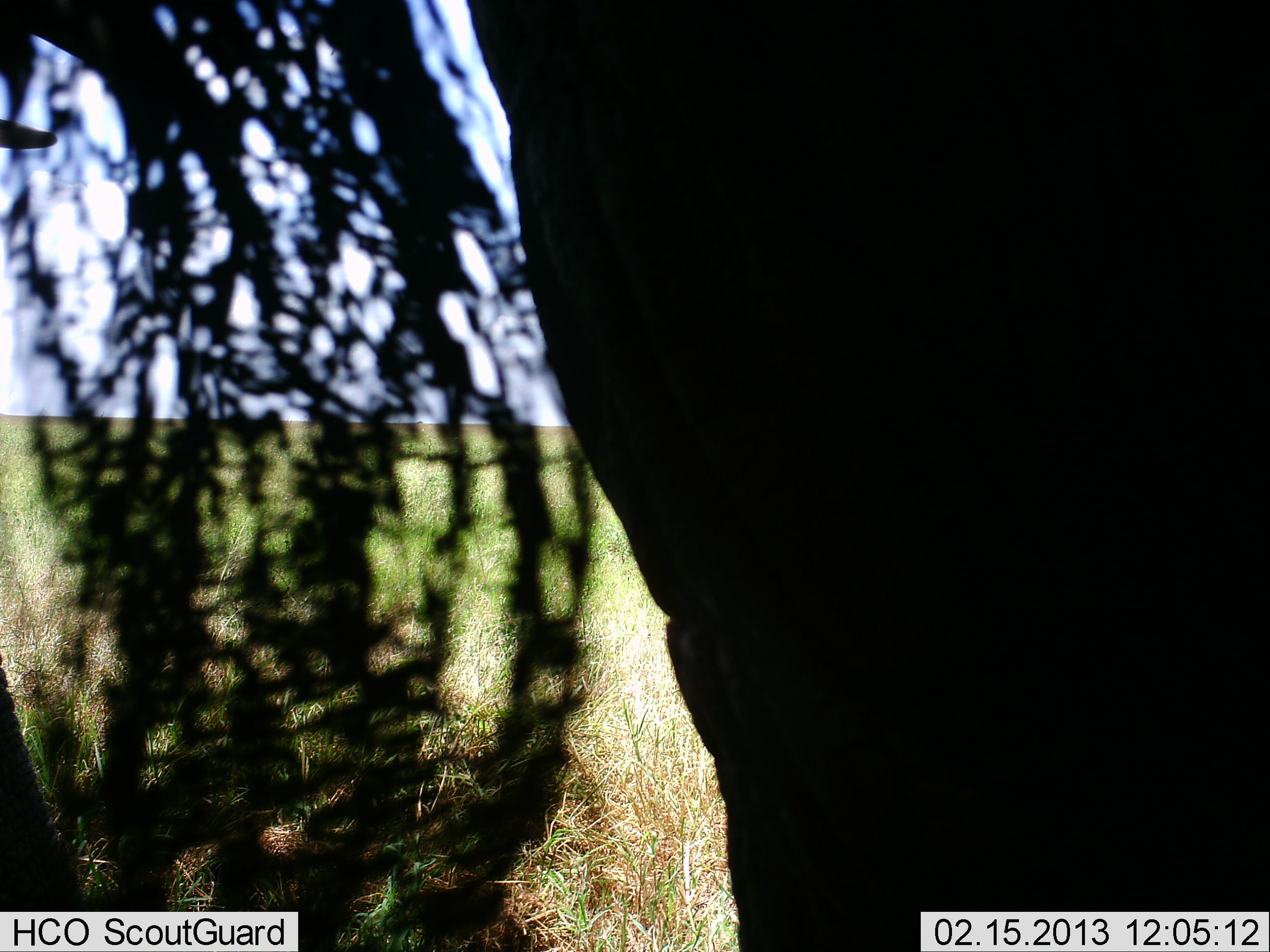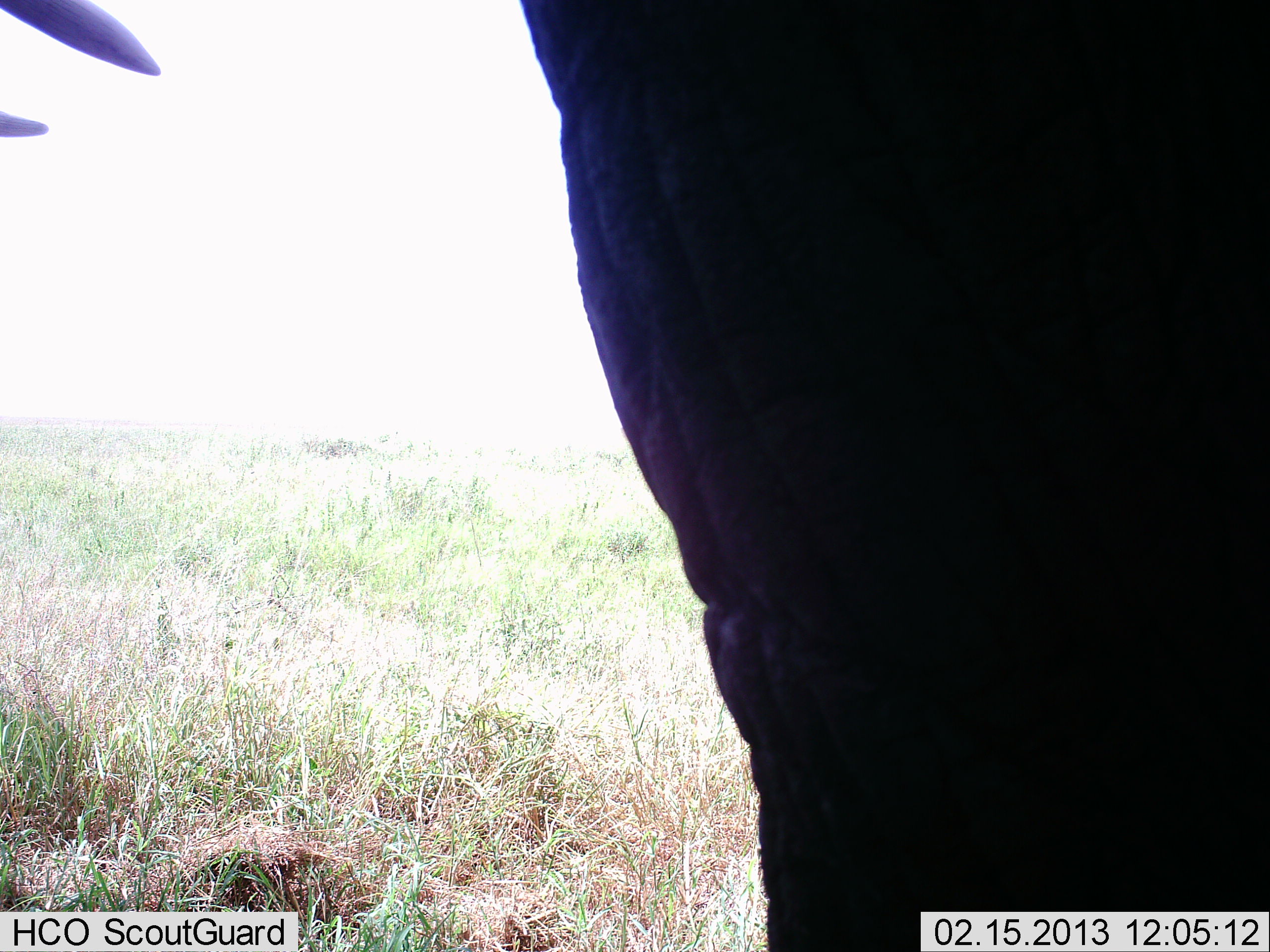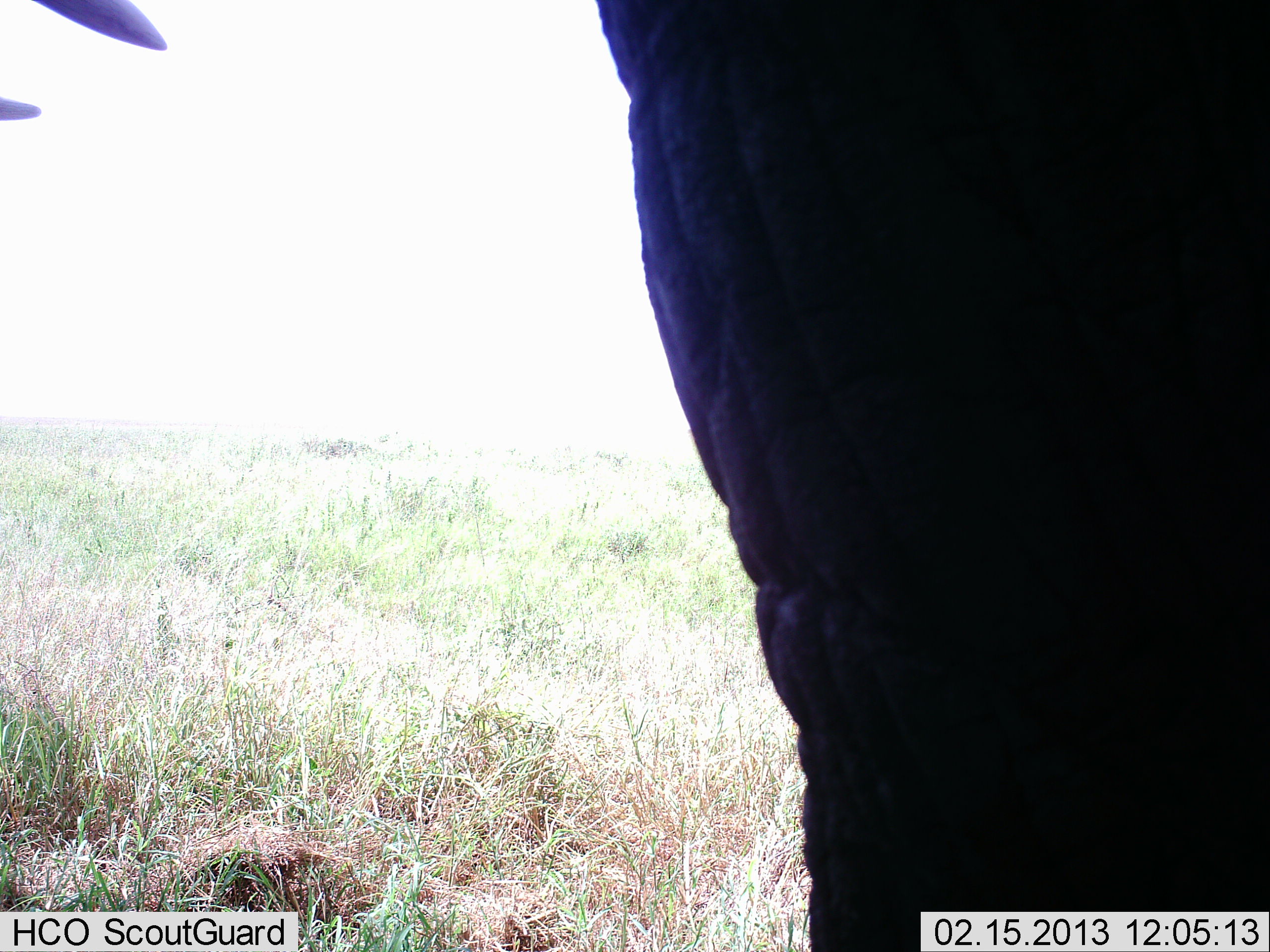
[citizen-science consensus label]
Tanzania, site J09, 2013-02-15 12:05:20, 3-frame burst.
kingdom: Animalia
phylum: Chordata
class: Mammalia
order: Proboscidea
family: Elephantidae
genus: Loxodonta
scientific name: Loxodonta africana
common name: african bush elephant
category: elephant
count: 1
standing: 78%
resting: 0%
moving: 7%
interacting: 0%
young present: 0%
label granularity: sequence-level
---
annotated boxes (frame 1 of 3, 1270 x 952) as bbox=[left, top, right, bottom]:
animal: bbox=[0, 0, 1269, 952]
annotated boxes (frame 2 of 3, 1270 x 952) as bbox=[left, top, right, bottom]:
animal: bbox=[1, 1, 1270, 952]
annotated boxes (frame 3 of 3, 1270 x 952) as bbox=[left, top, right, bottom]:
animal: bbox=[1, 0, 1270, 951]